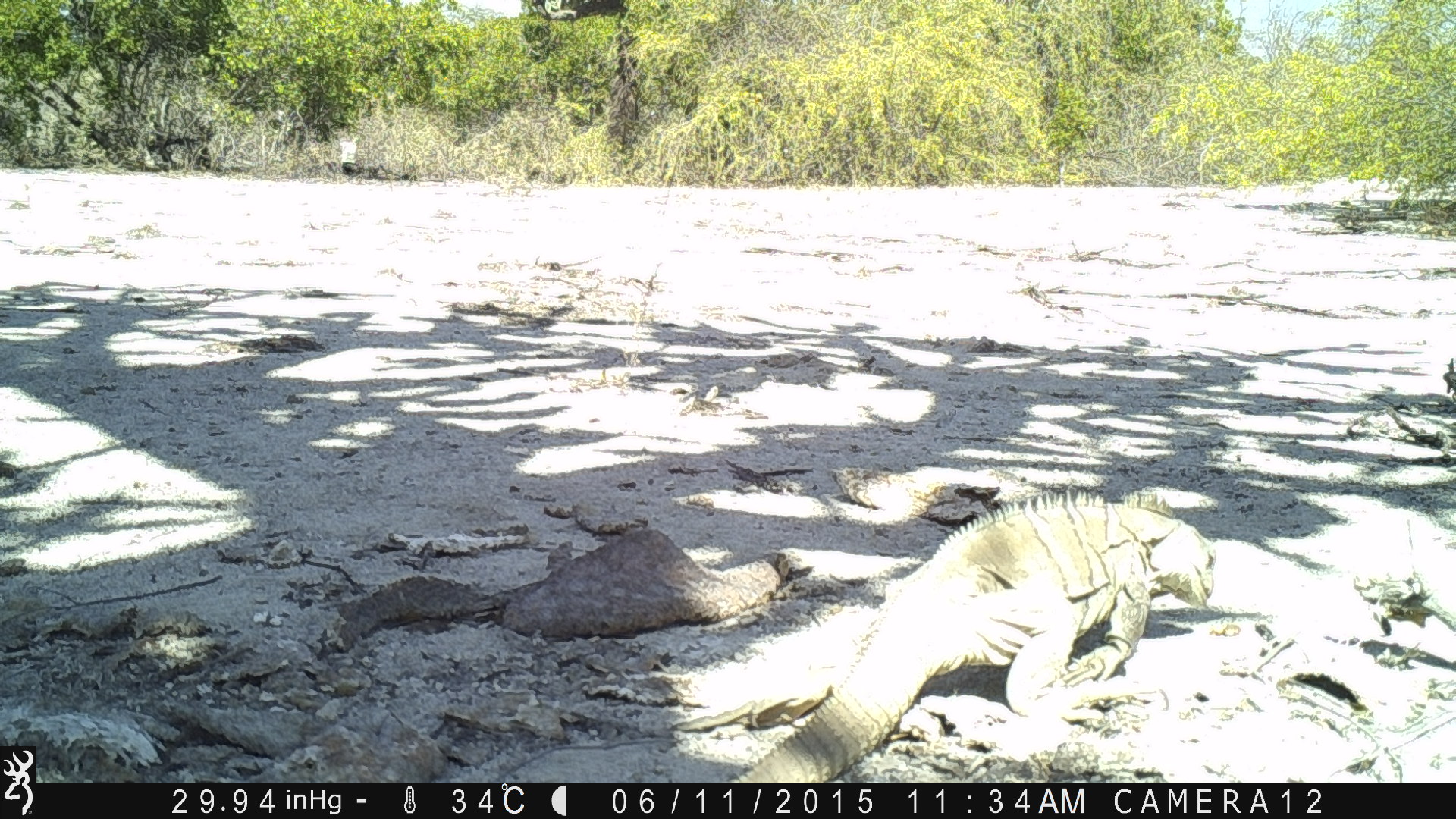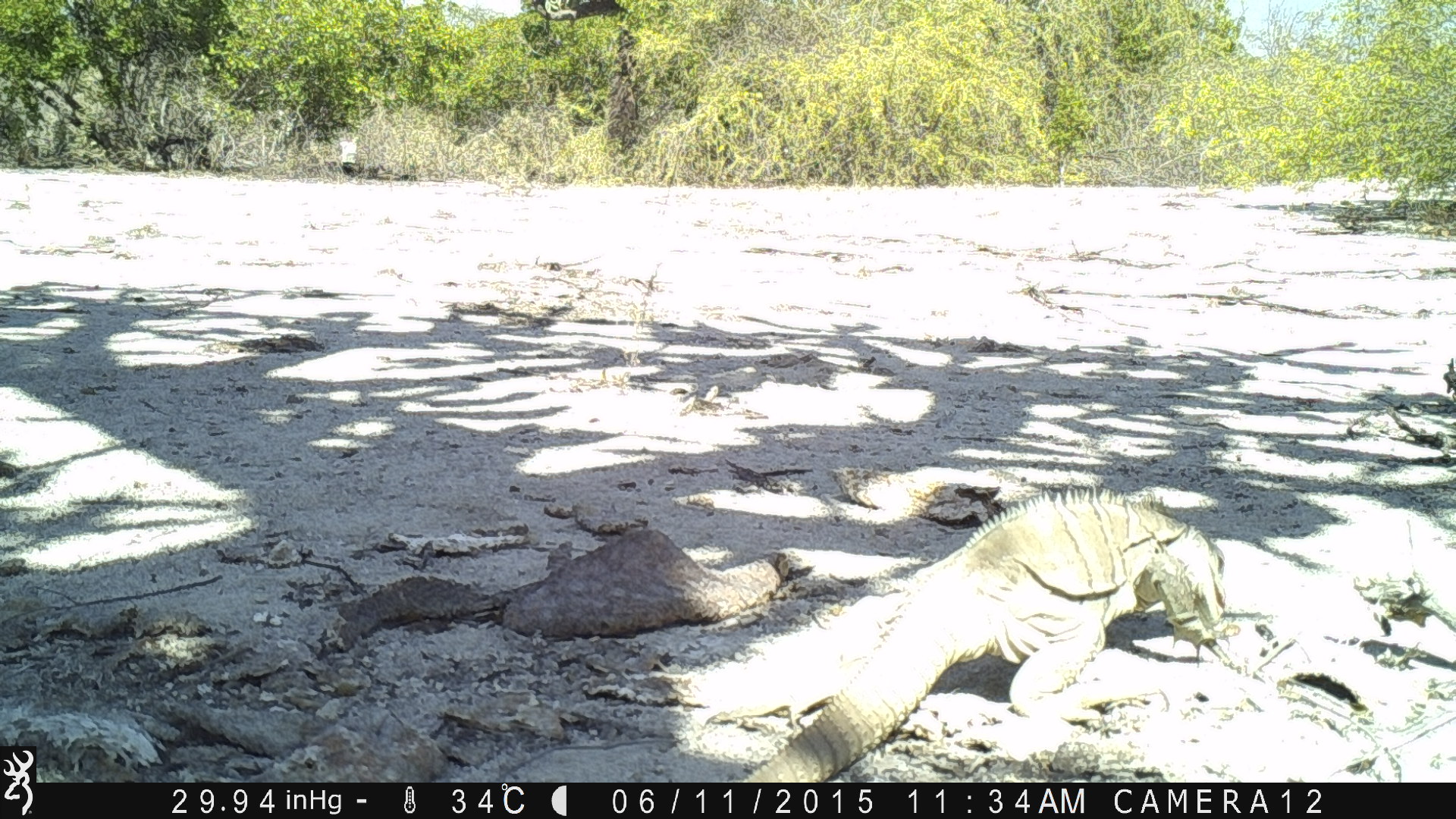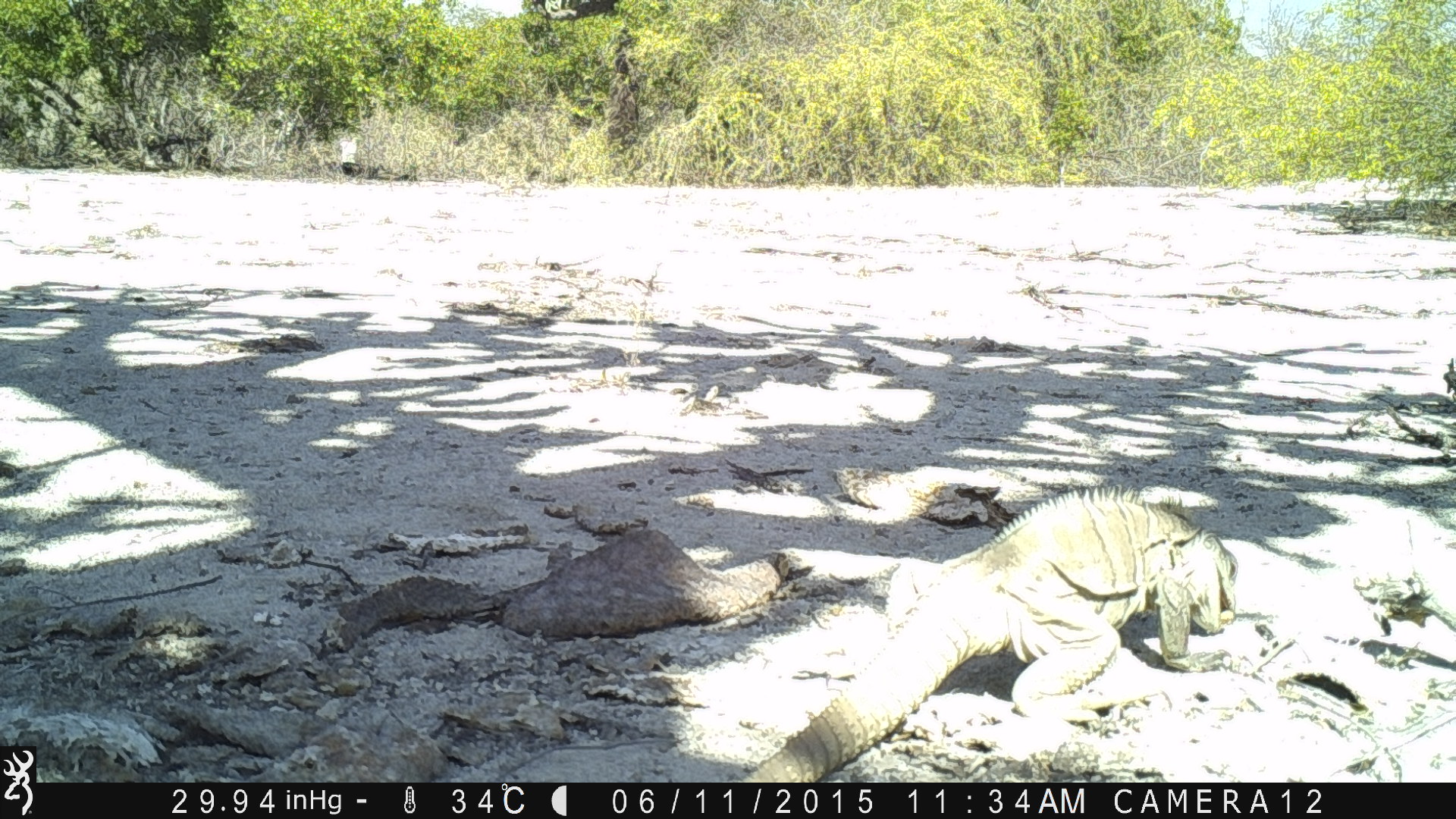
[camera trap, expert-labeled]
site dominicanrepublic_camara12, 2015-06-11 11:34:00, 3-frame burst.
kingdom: Animalia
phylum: Chordata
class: Reptilia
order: Squamata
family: Iguanidae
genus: Iguana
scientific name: Iguana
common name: typical iguanas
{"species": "Iguana (typical iguanas)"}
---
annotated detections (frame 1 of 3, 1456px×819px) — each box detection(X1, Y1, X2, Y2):
iguana: detection(666, 494, 1220, 779)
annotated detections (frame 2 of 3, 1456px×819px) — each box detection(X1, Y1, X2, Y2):
iguana: detection(713, 485, 1248, 783)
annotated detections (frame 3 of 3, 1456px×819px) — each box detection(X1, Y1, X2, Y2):
iguana: detection(741, 485, 1251, 780)